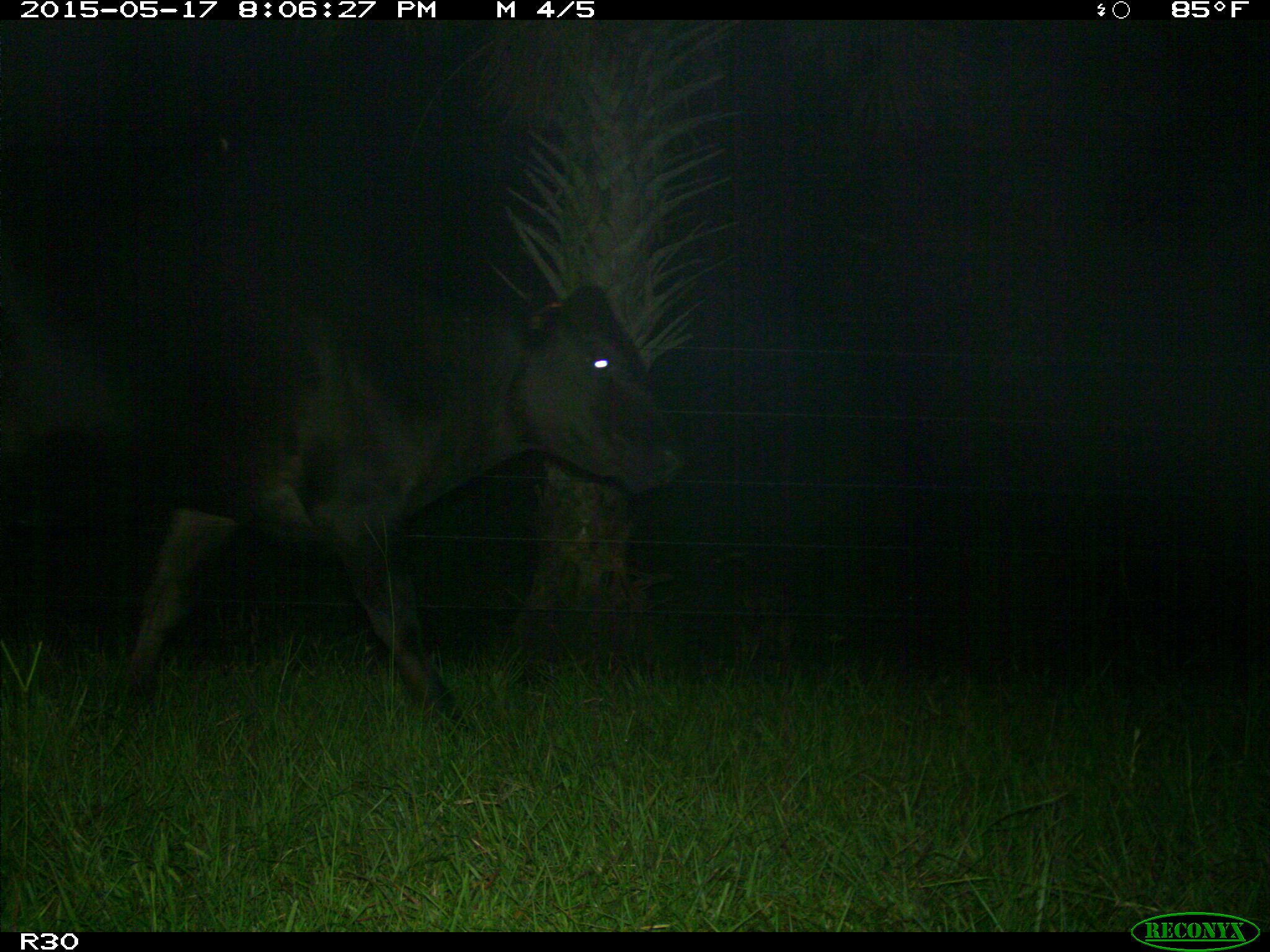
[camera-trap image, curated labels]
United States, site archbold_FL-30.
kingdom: Animalia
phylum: Chordata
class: Mammalia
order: Artiodactyla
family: Bovidae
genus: Bos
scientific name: Bos taurus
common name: domestic cow